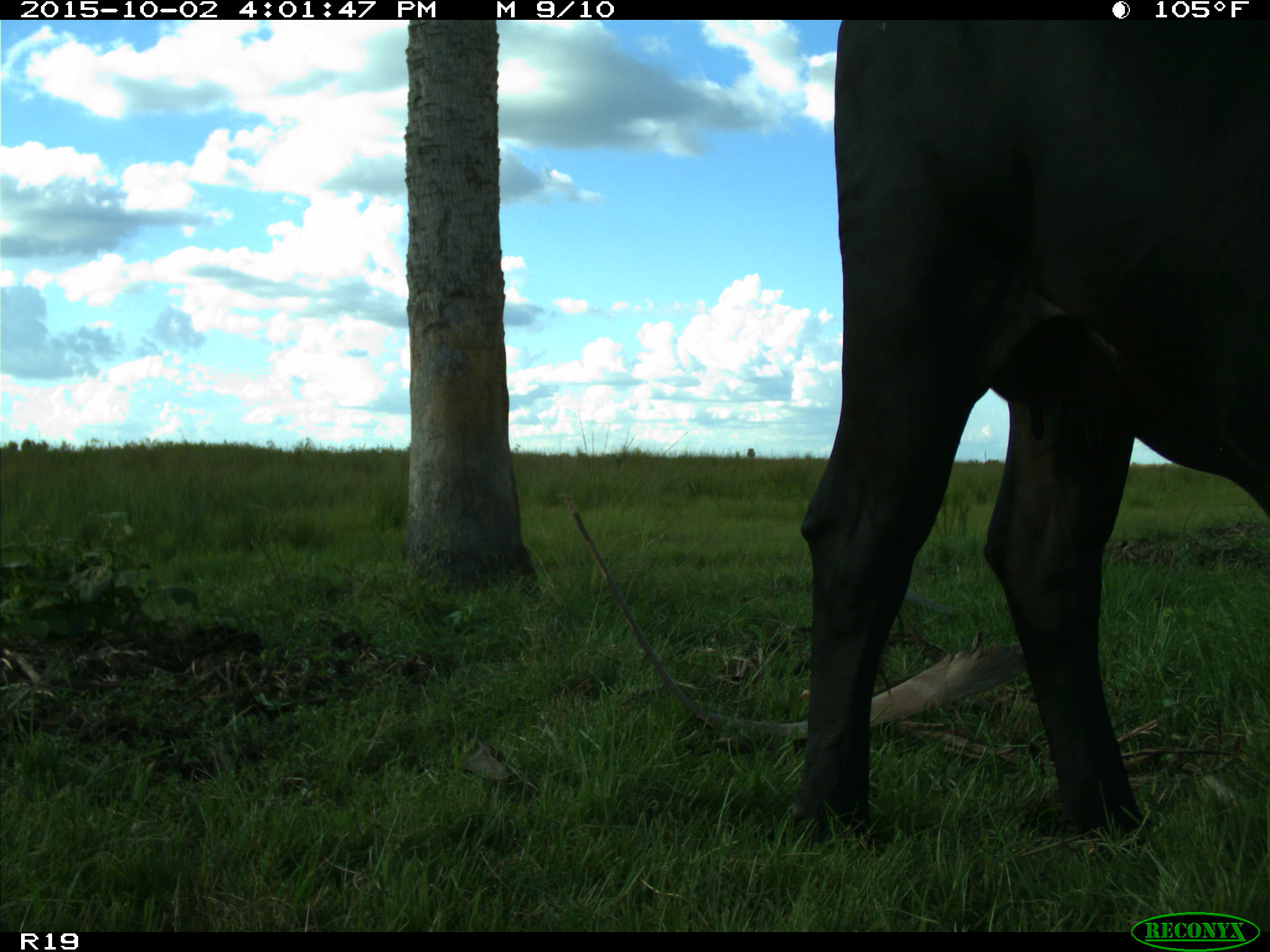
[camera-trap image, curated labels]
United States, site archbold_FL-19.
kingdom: Animalia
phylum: Chordata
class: Mammalia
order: Artiodactyla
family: Bovidae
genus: Bos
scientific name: Bos taurus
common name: domestic cow